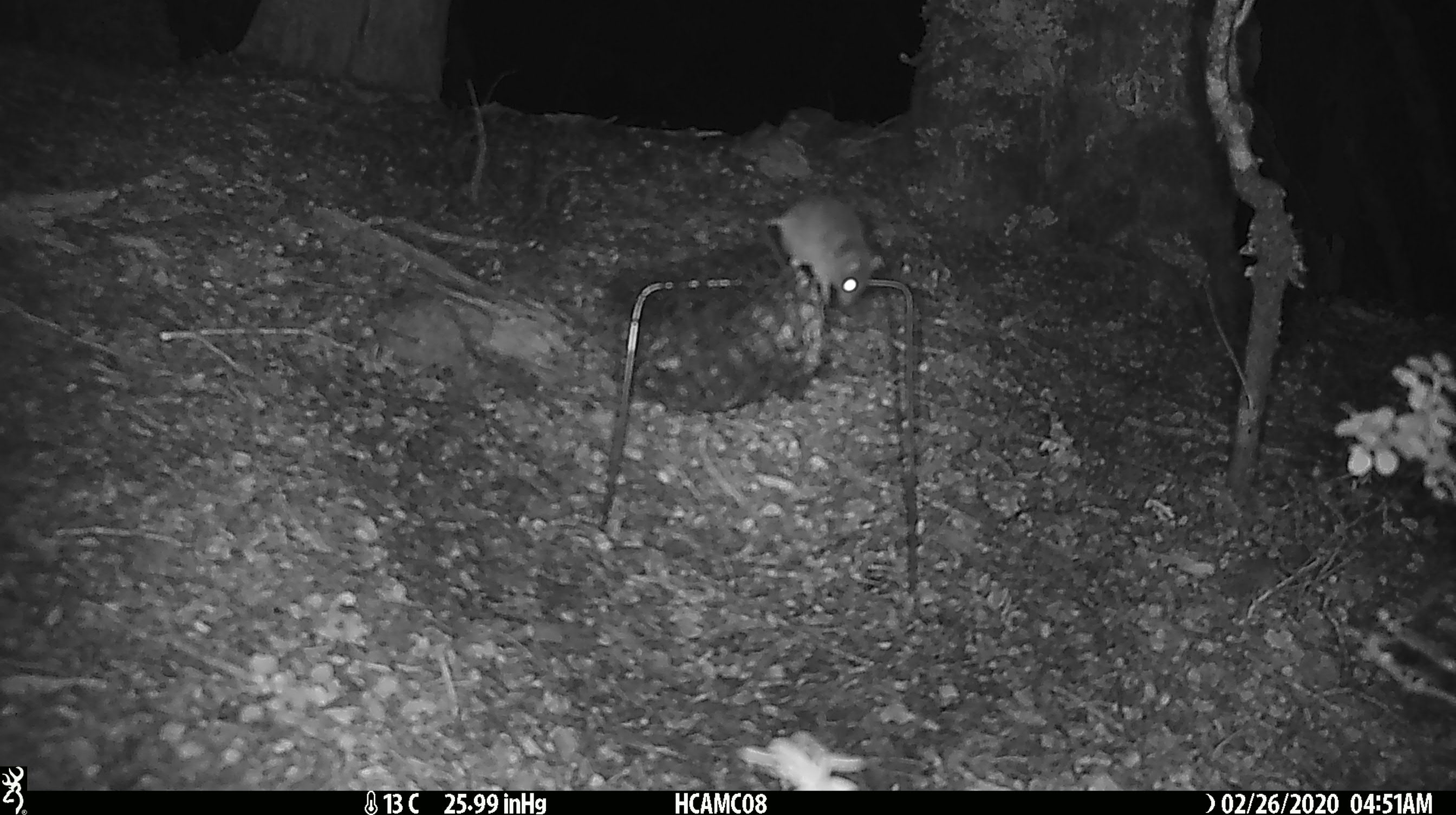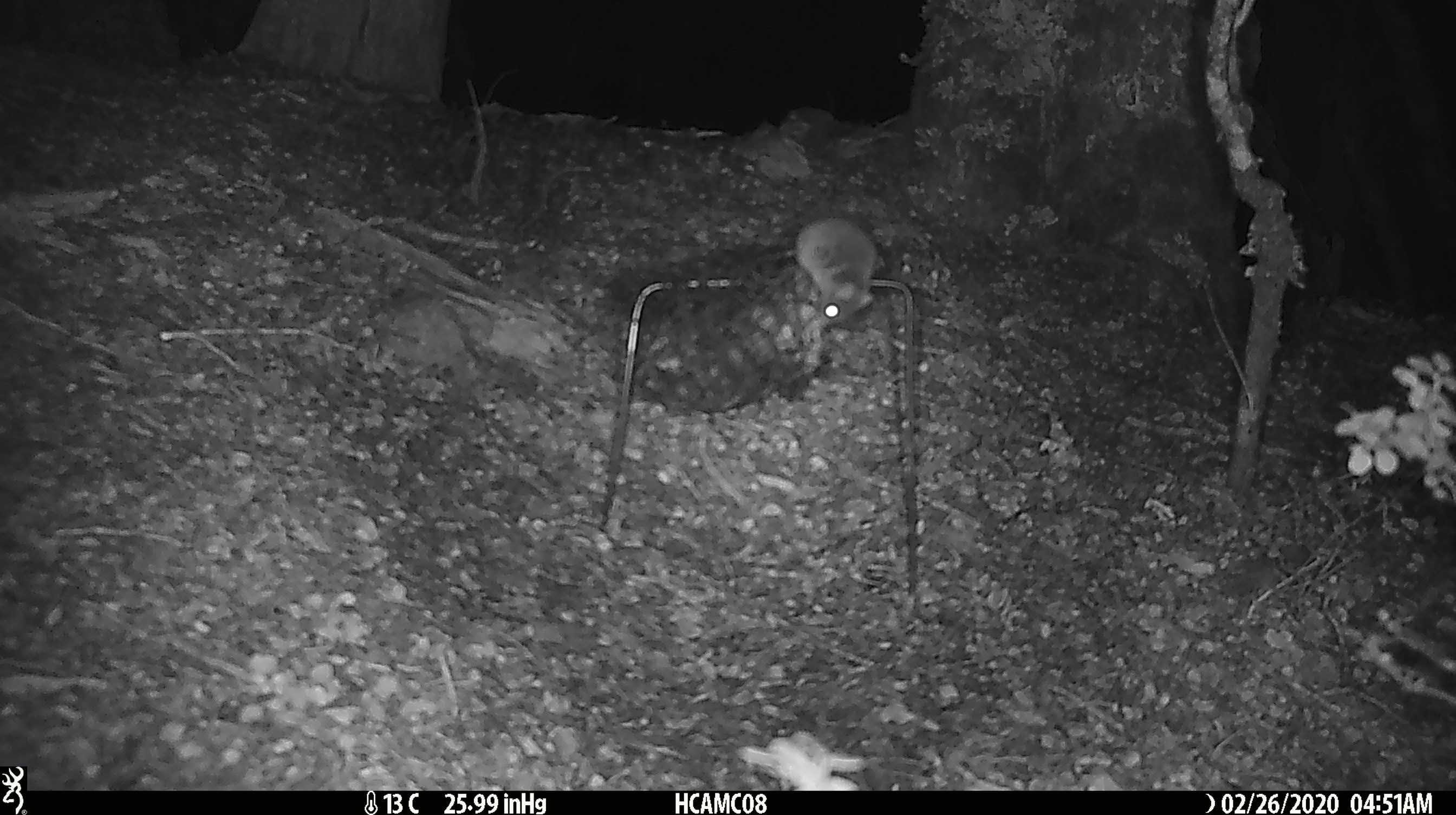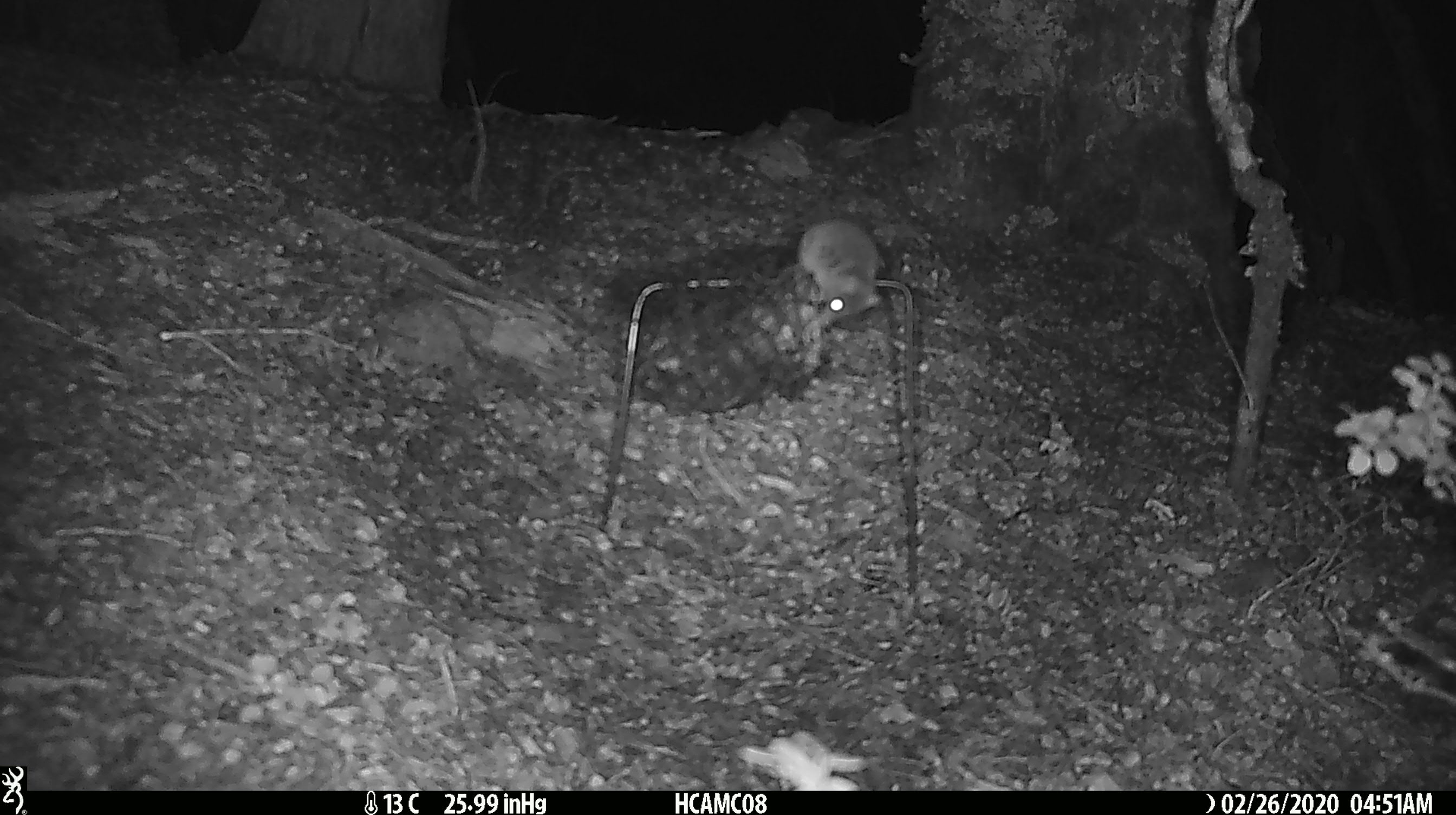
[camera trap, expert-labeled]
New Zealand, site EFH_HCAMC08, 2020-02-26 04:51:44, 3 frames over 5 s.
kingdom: Animalia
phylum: Chordata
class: Mammalia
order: Rodentia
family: Muridae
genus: Mus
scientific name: Mus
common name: mouse